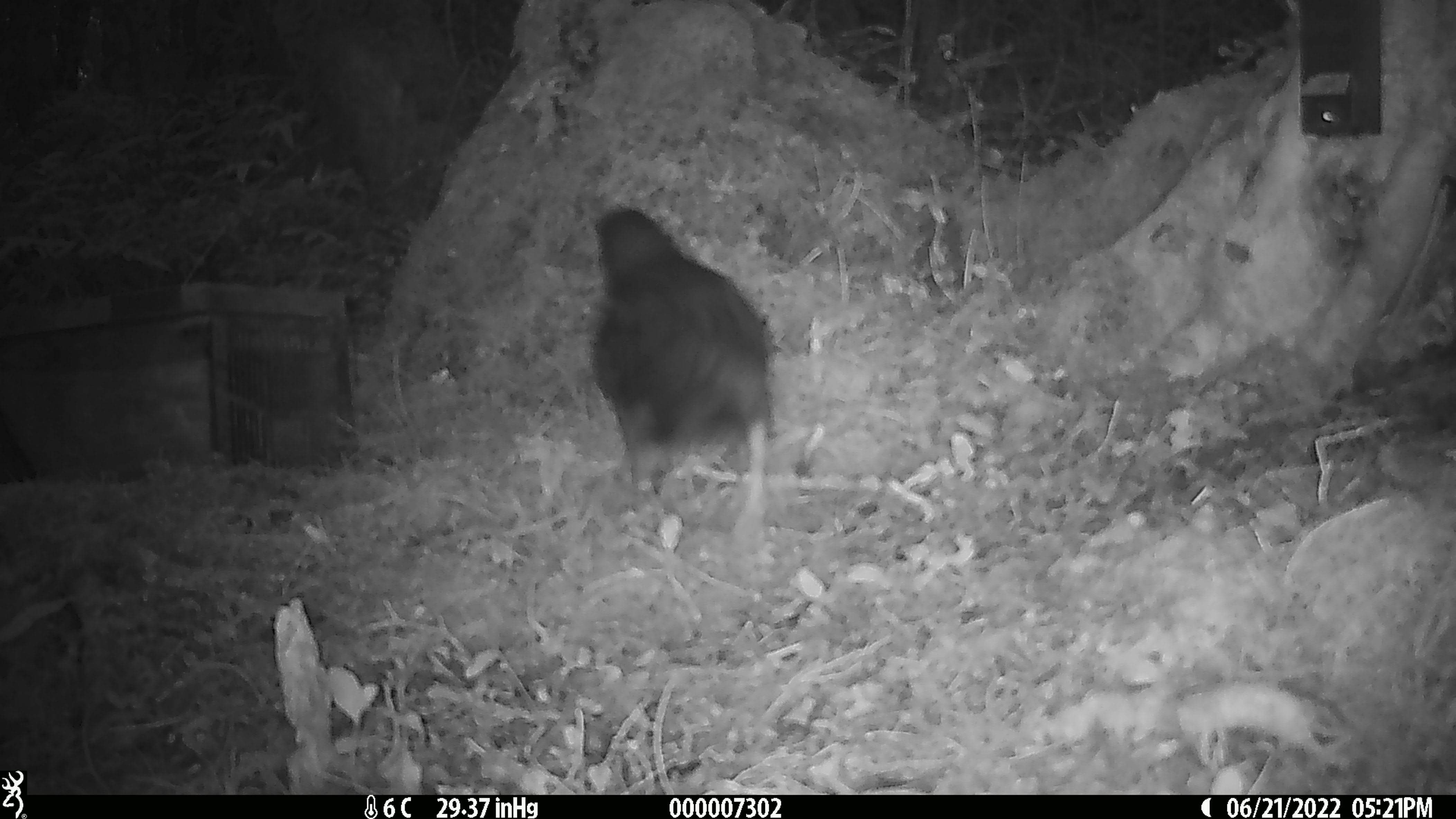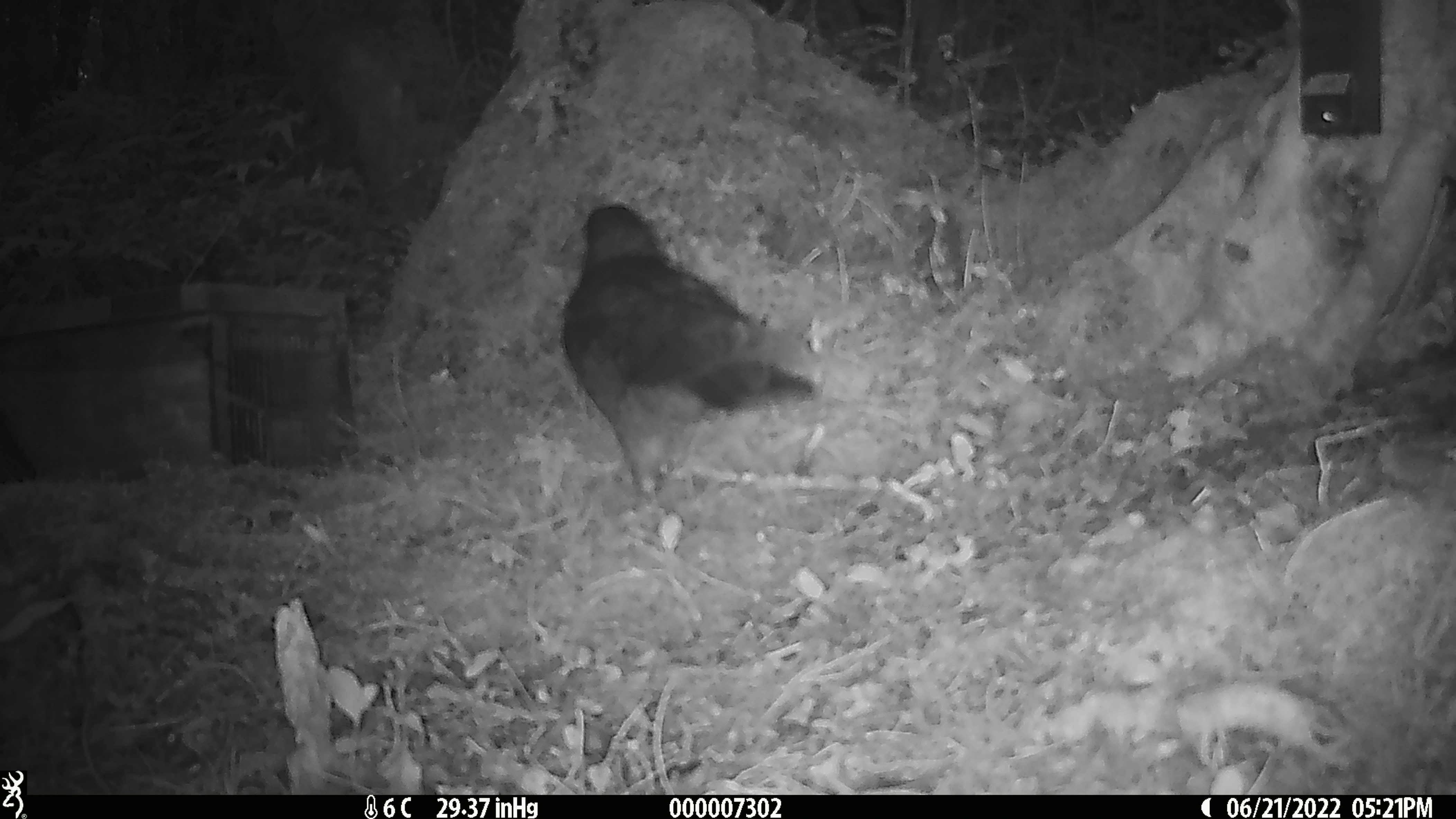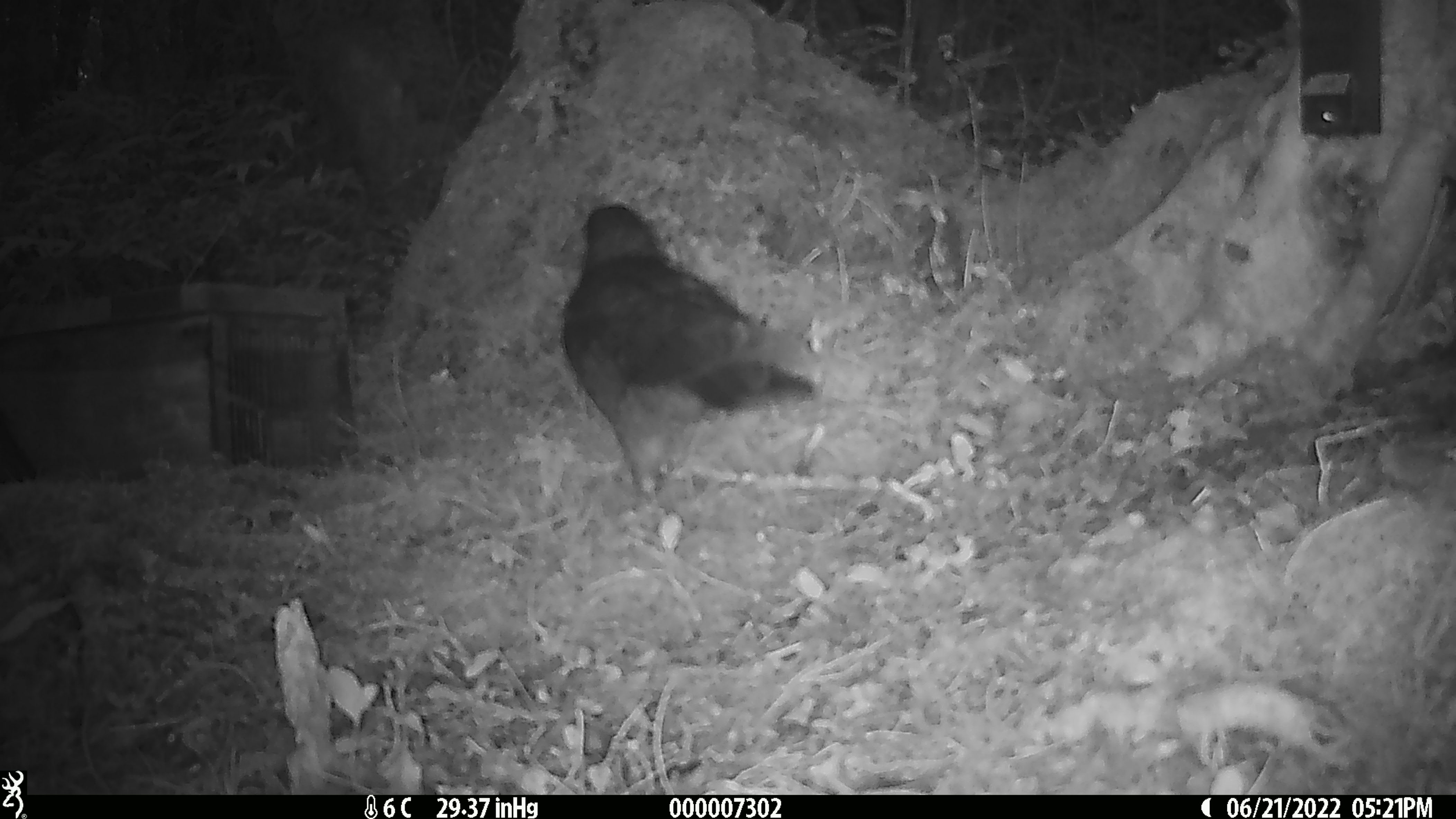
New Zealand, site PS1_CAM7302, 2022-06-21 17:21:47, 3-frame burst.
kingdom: Animalia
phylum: Chordata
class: Aves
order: Psittaciformes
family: Strigopidae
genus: Nestor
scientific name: Nestor notabilis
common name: kea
Kea (Nestor notabilis).